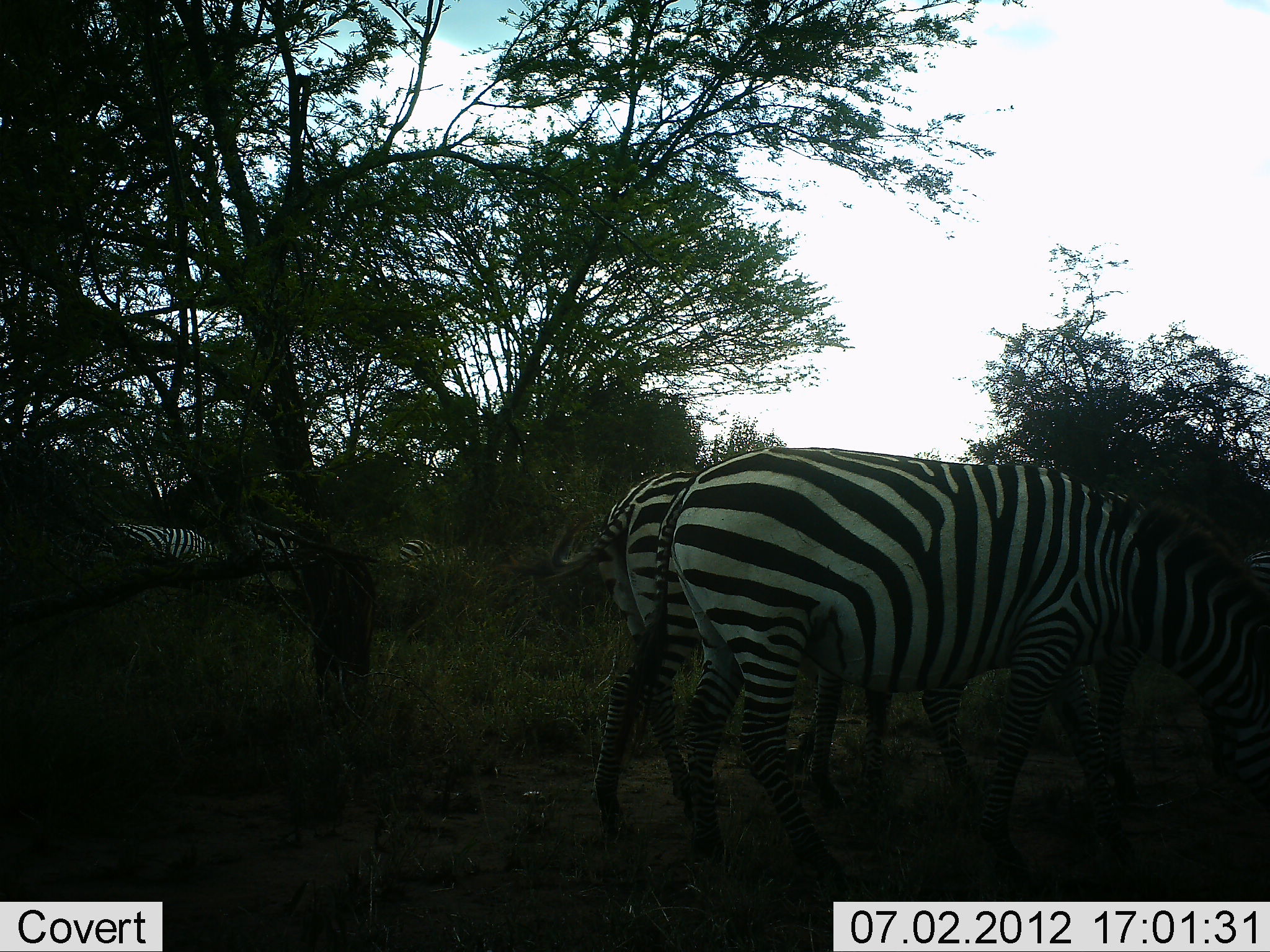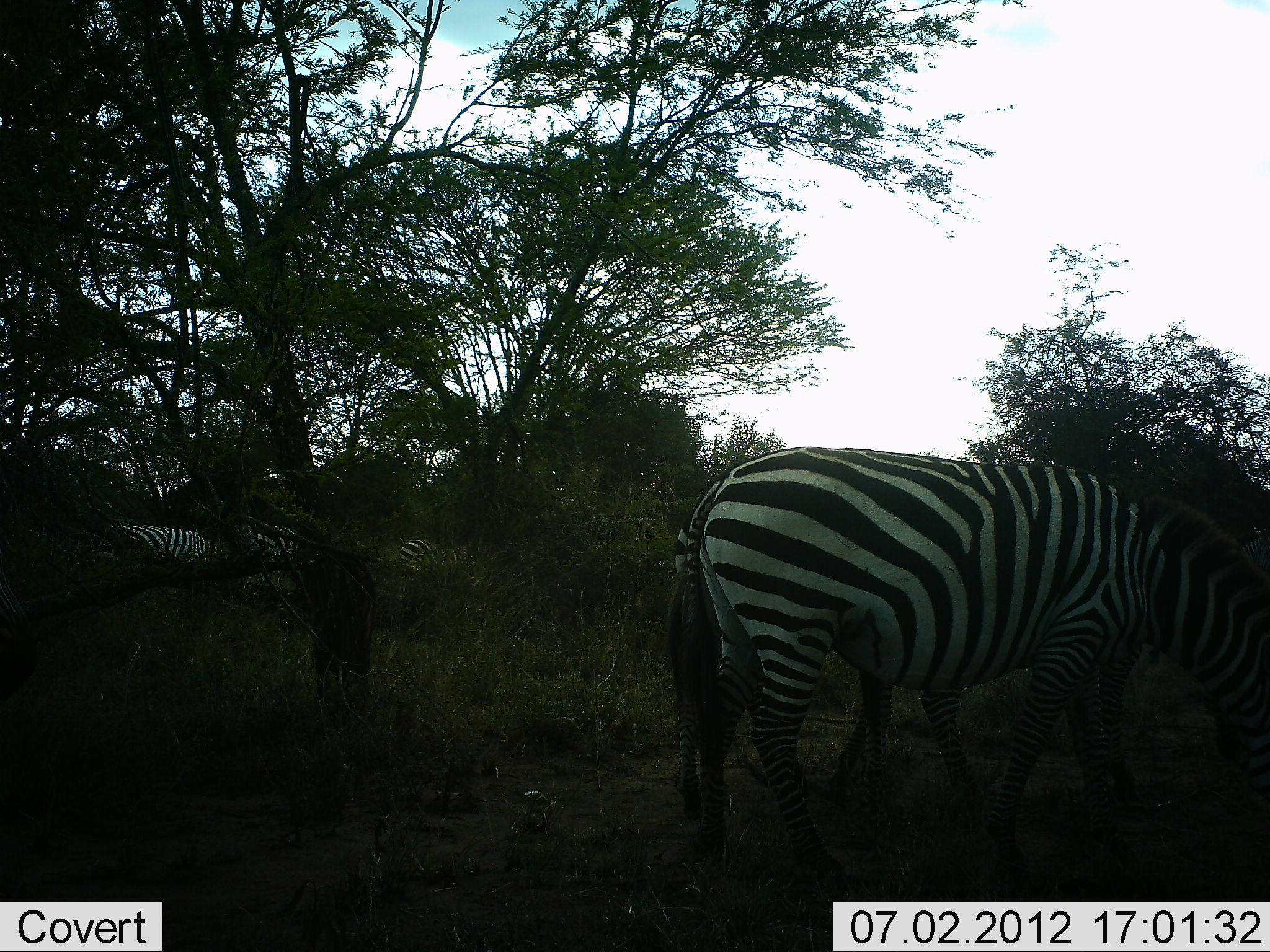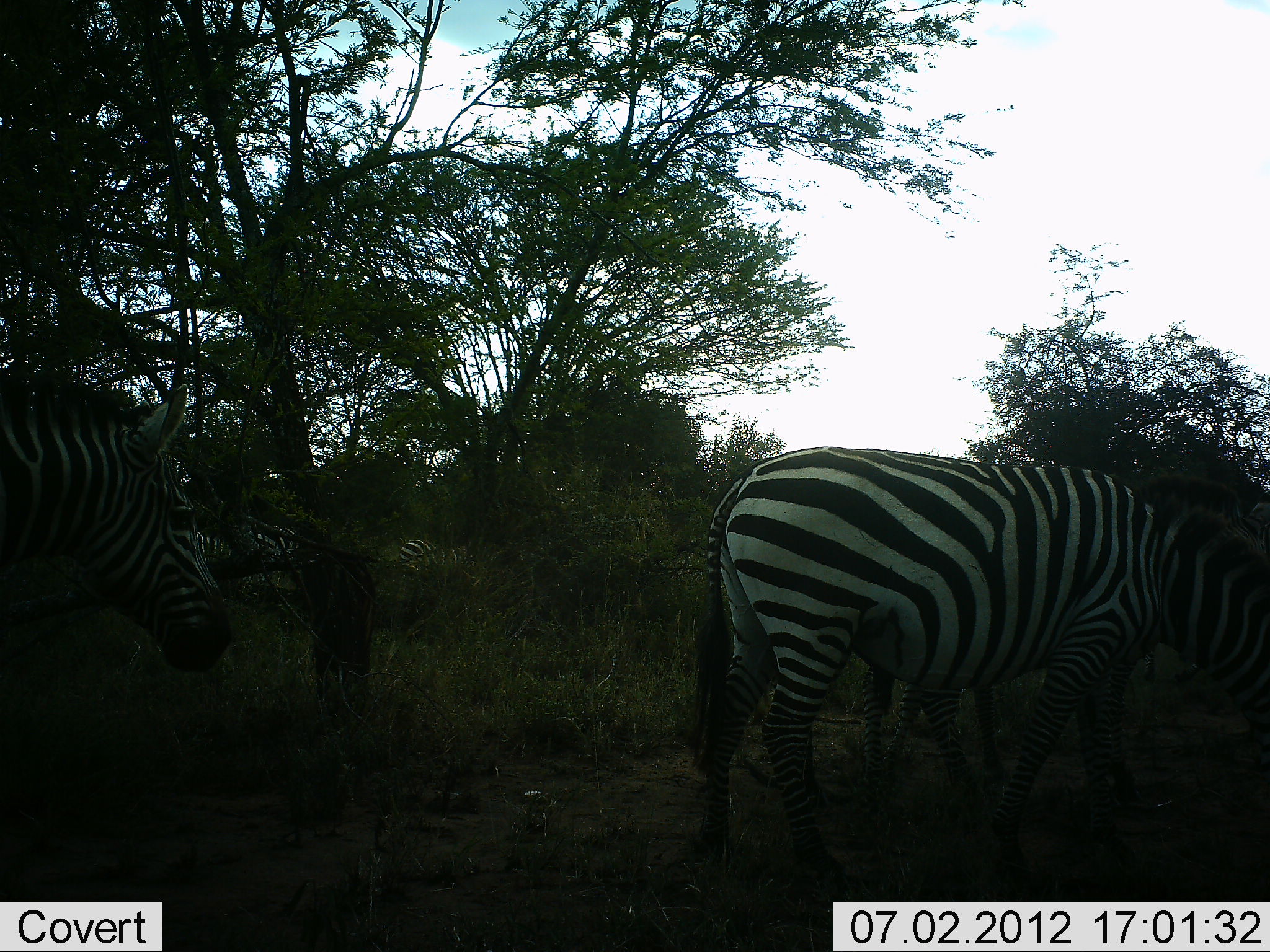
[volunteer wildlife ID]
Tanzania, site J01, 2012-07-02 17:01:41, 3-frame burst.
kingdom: Animalia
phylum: Chordata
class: Mammalia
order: Perissodactyla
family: Equidae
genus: Equus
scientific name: Equus quagga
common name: plains zebra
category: zebra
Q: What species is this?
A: Zebra (plains zebra) (Equus quagga).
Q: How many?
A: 6.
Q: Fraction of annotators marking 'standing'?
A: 50%.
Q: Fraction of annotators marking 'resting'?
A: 0%.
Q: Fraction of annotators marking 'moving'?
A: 80%.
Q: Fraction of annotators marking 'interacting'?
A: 0%.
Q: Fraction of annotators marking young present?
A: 0%.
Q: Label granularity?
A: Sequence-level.